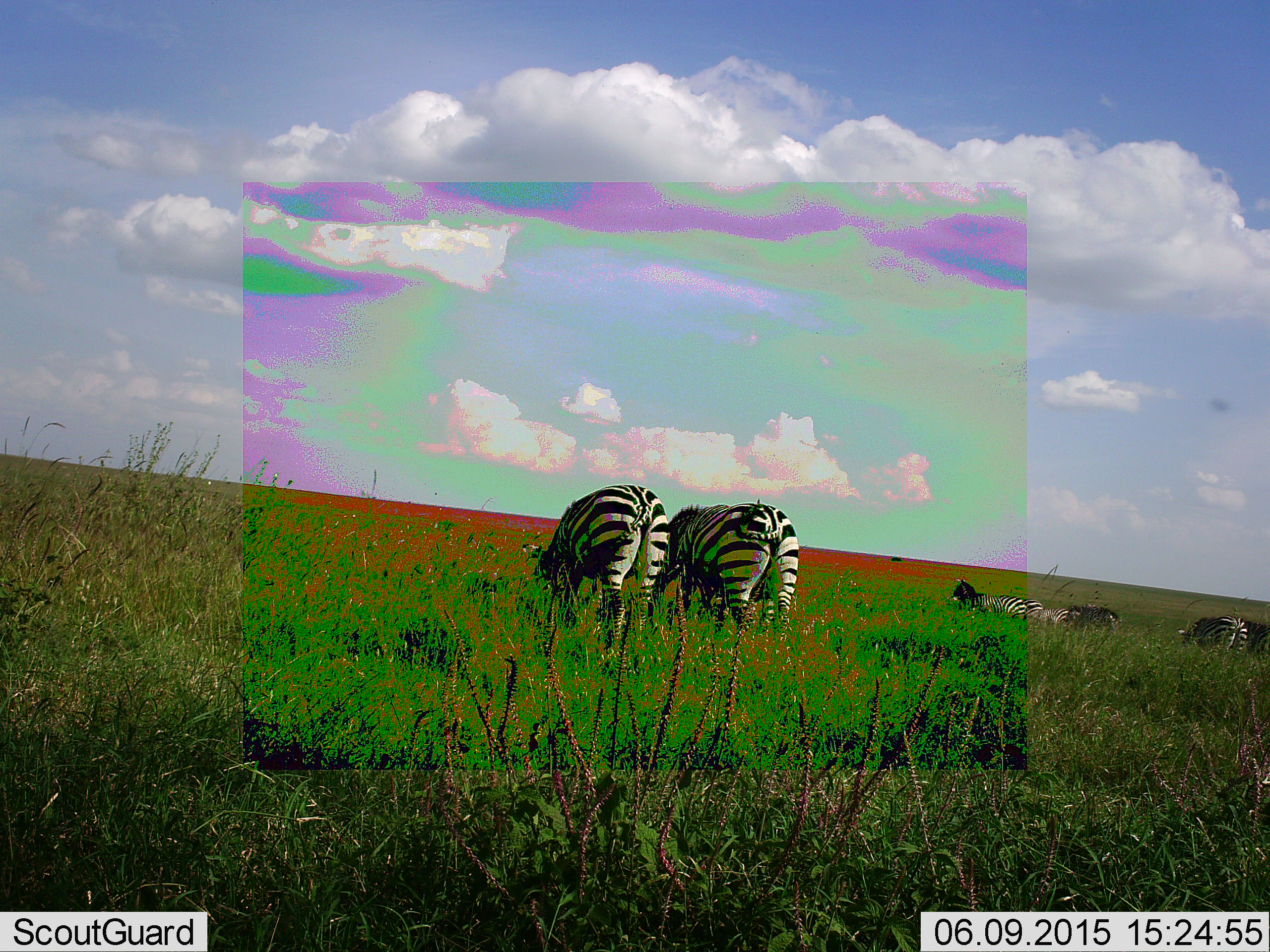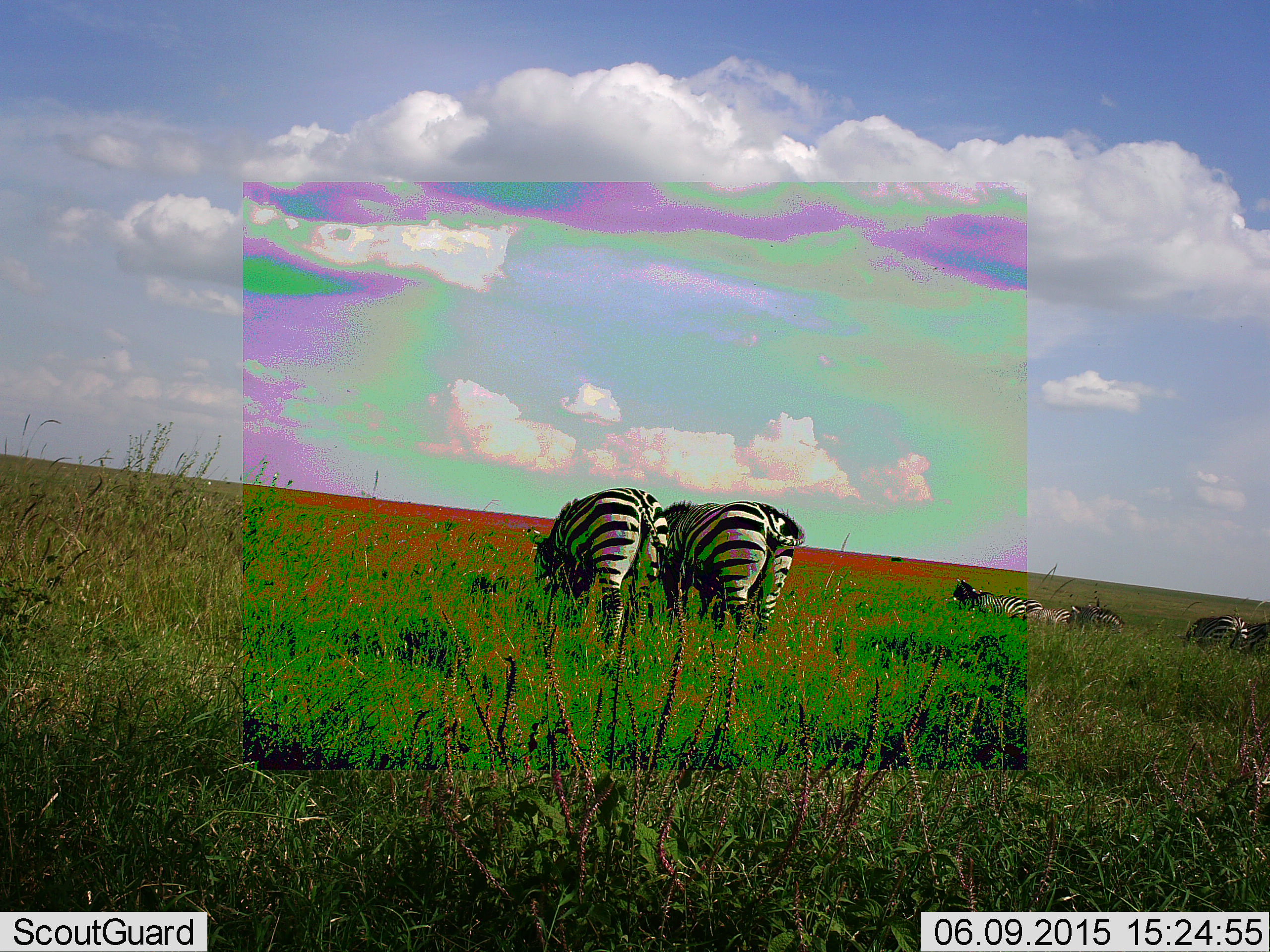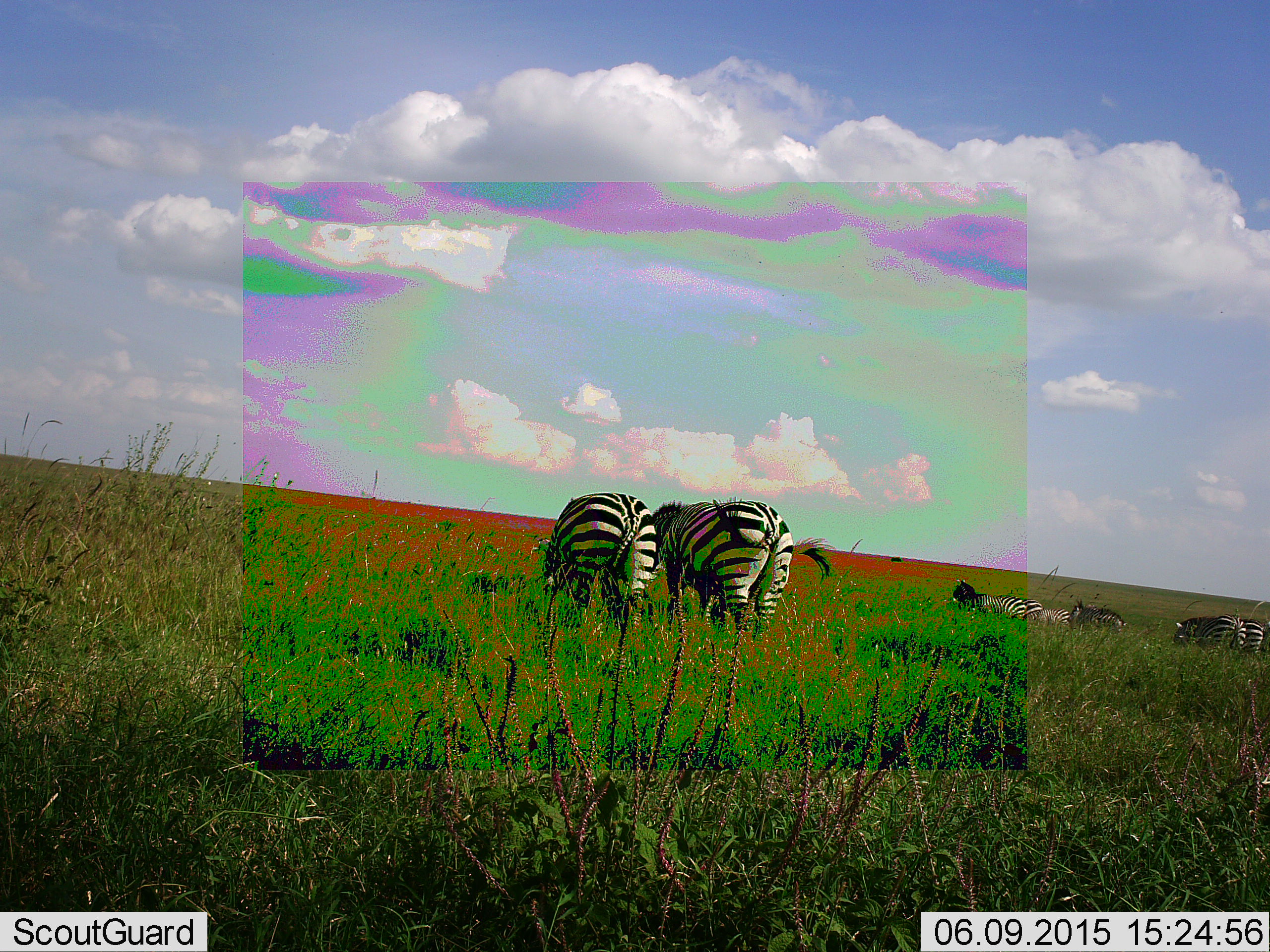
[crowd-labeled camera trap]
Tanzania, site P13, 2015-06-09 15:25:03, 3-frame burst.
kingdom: Animalia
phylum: Chordata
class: Mammalia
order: Perissodactyla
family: Equidae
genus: Equus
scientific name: Equus quagga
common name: plains zebra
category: zebra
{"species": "zebra (plains zebra) (Equus quagga)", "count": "8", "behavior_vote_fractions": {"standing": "70%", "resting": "20%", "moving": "20%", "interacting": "10%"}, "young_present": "20%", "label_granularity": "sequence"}